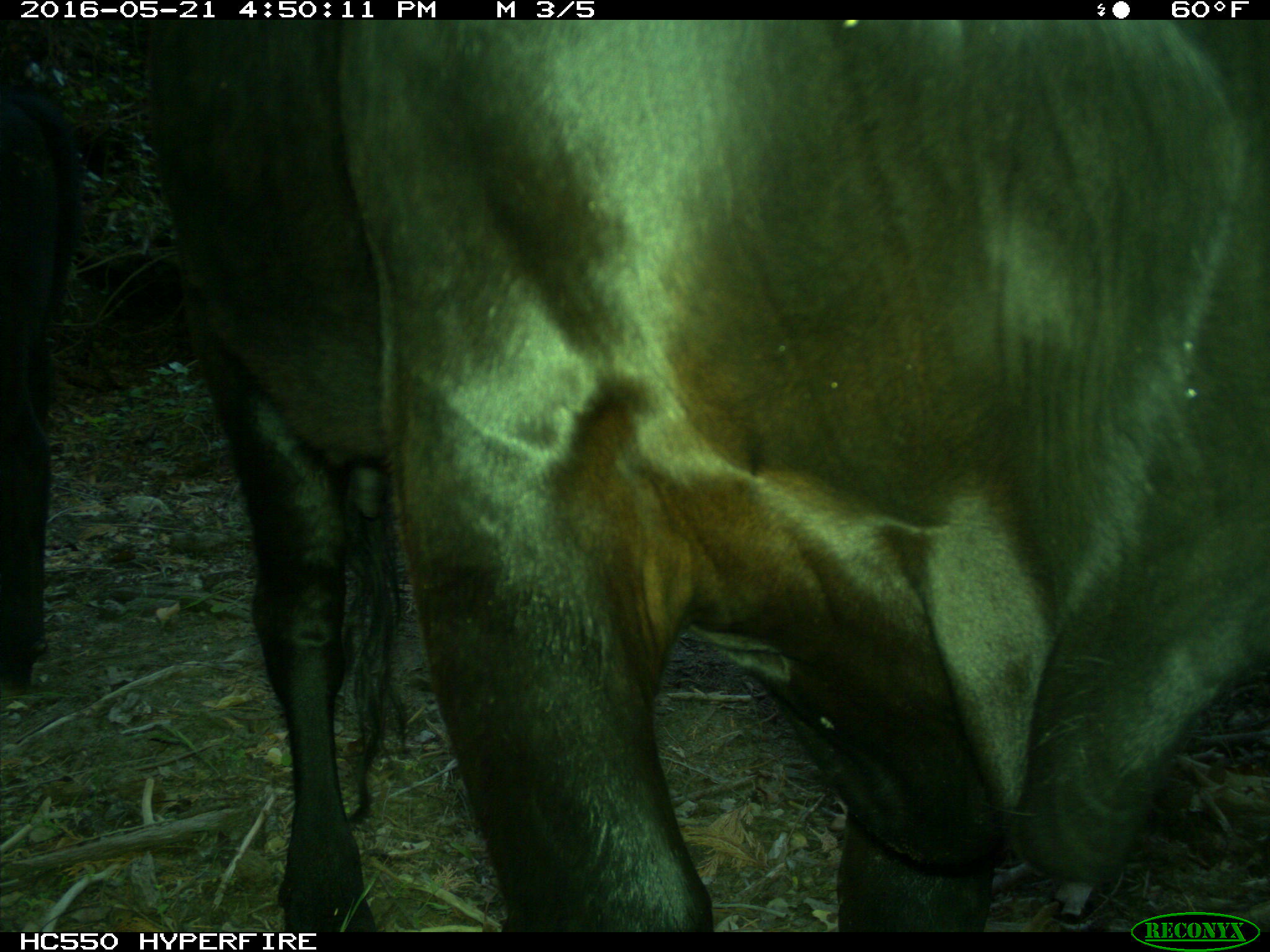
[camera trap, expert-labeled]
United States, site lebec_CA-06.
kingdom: Animalia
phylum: Chordata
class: Mammalia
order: Artiodactyla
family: Bovidae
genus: Bos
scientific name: Bos taurus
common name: domestic cow